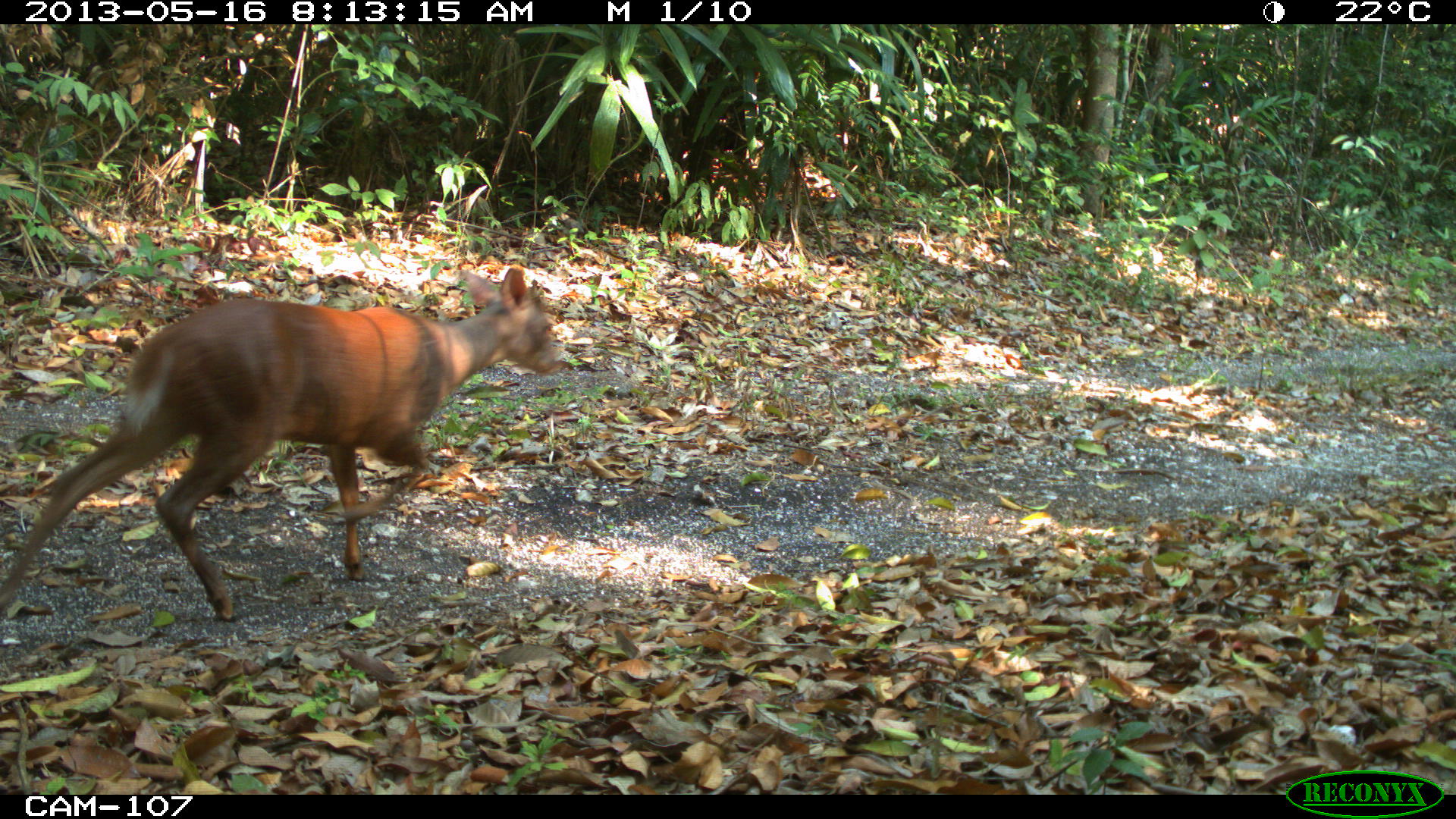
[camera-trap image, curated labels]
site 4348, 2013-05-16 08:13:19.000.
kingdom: Animalia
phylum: Chordata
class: Mammalia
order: Artiodactyla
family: Cervidae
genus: Mazama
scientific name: Mazama temama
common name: central american red brocket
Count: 1.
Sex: male.